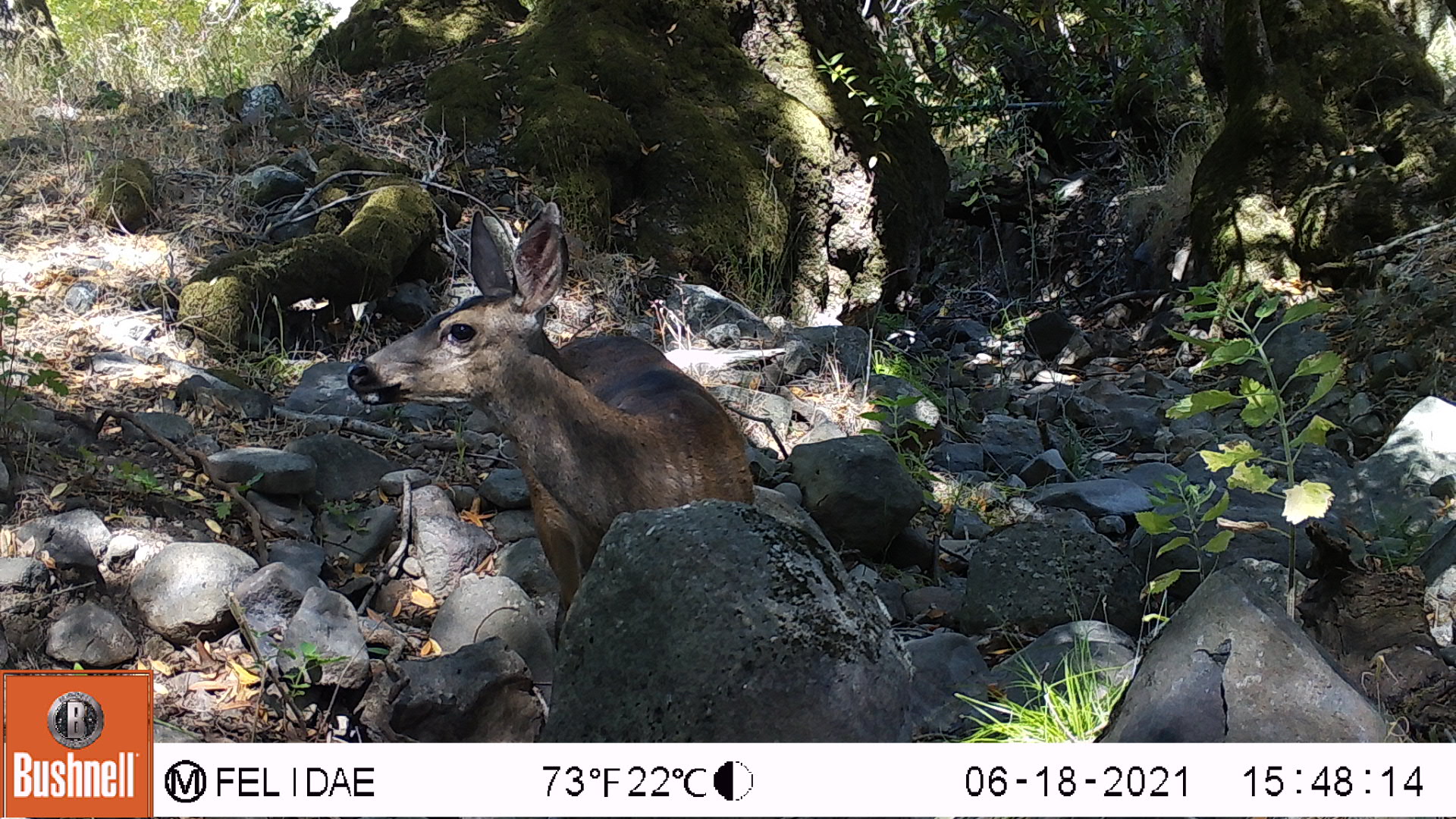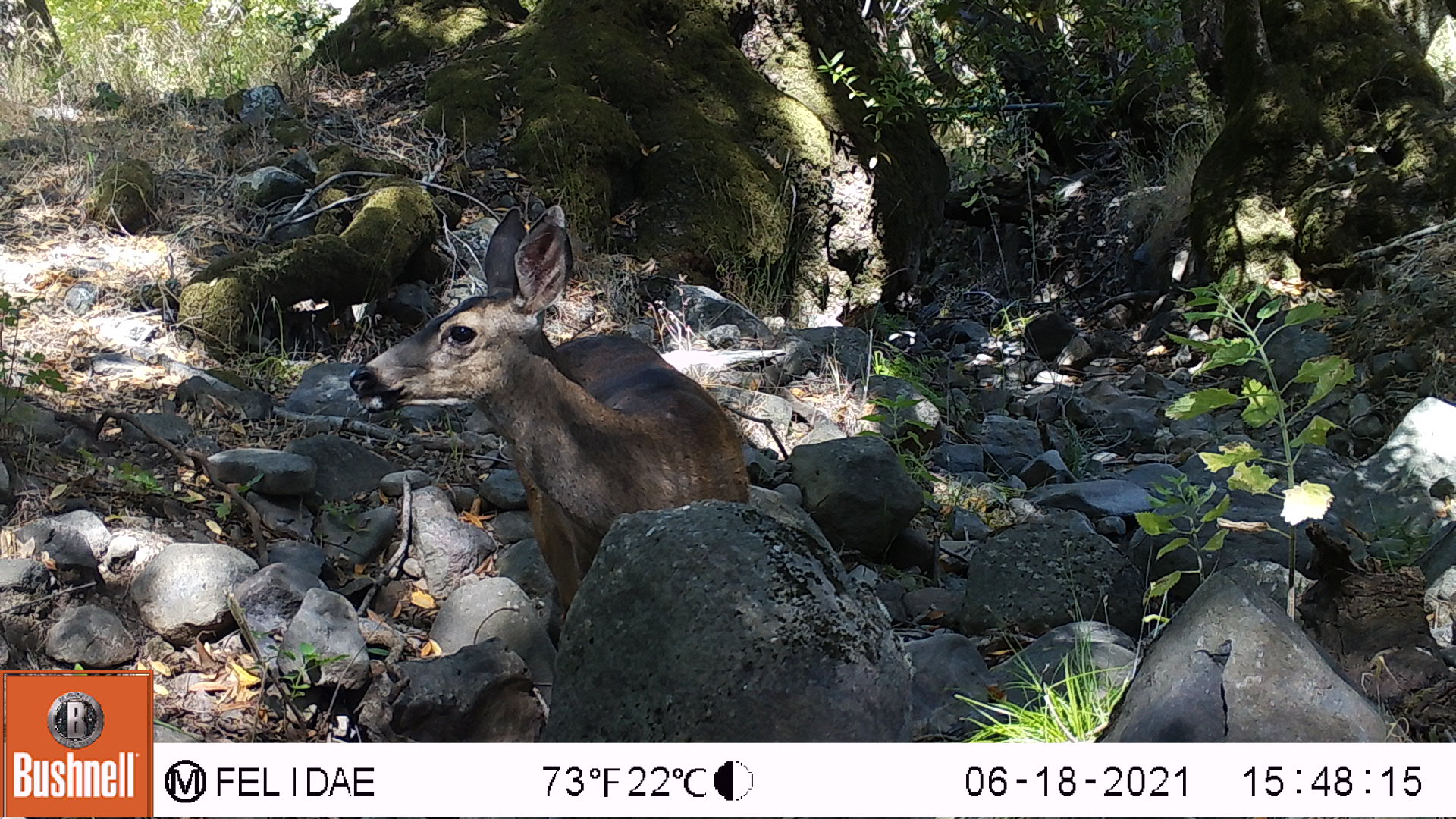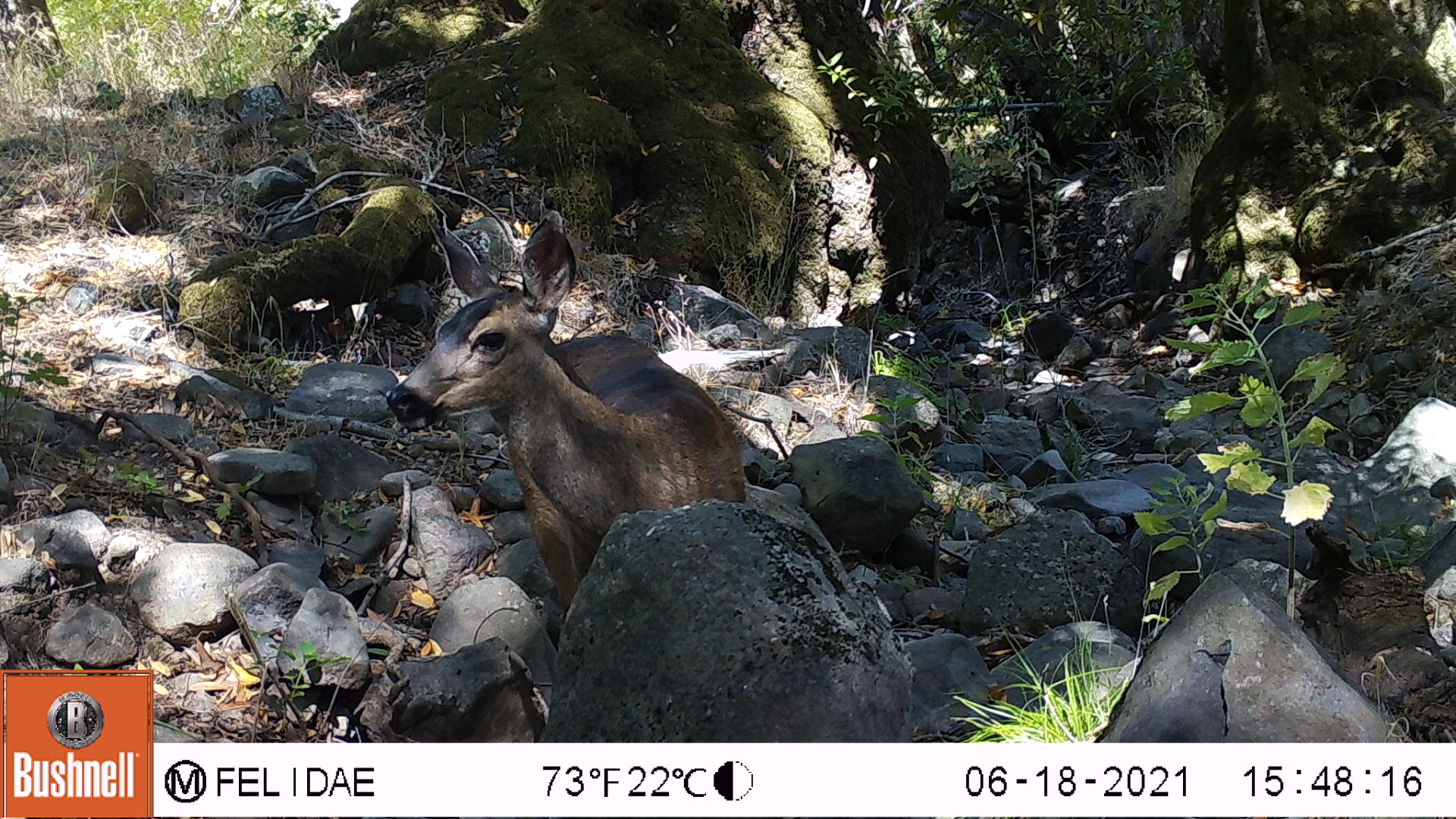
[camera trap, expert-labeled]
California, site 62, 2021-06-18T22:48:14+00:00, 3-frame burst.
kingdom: Animalia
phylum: Chordata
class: Mammalia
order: Artiodactyla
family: Cervidae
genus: Odocoileus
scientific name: Odocoileus hemionus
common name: mule deer